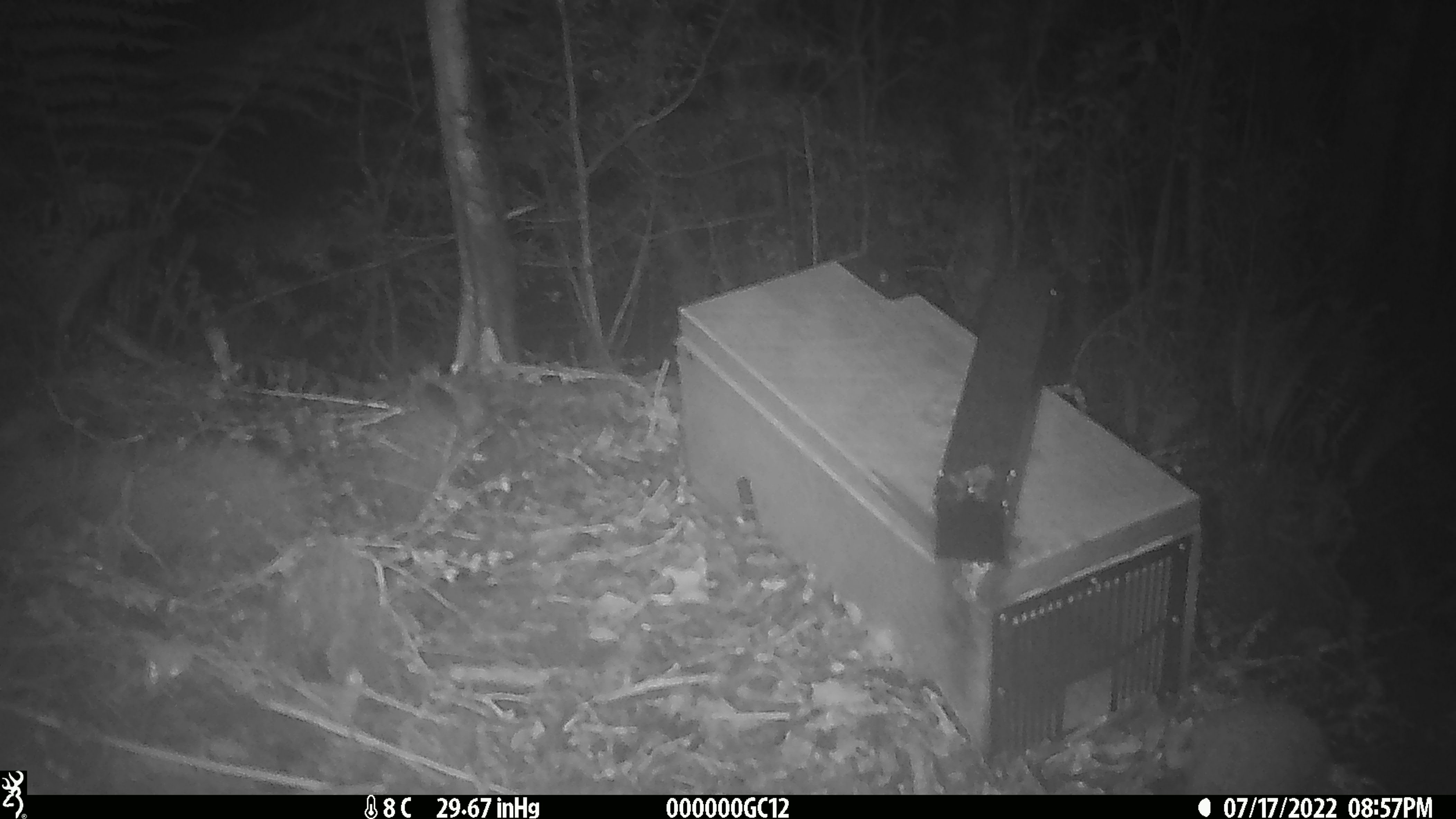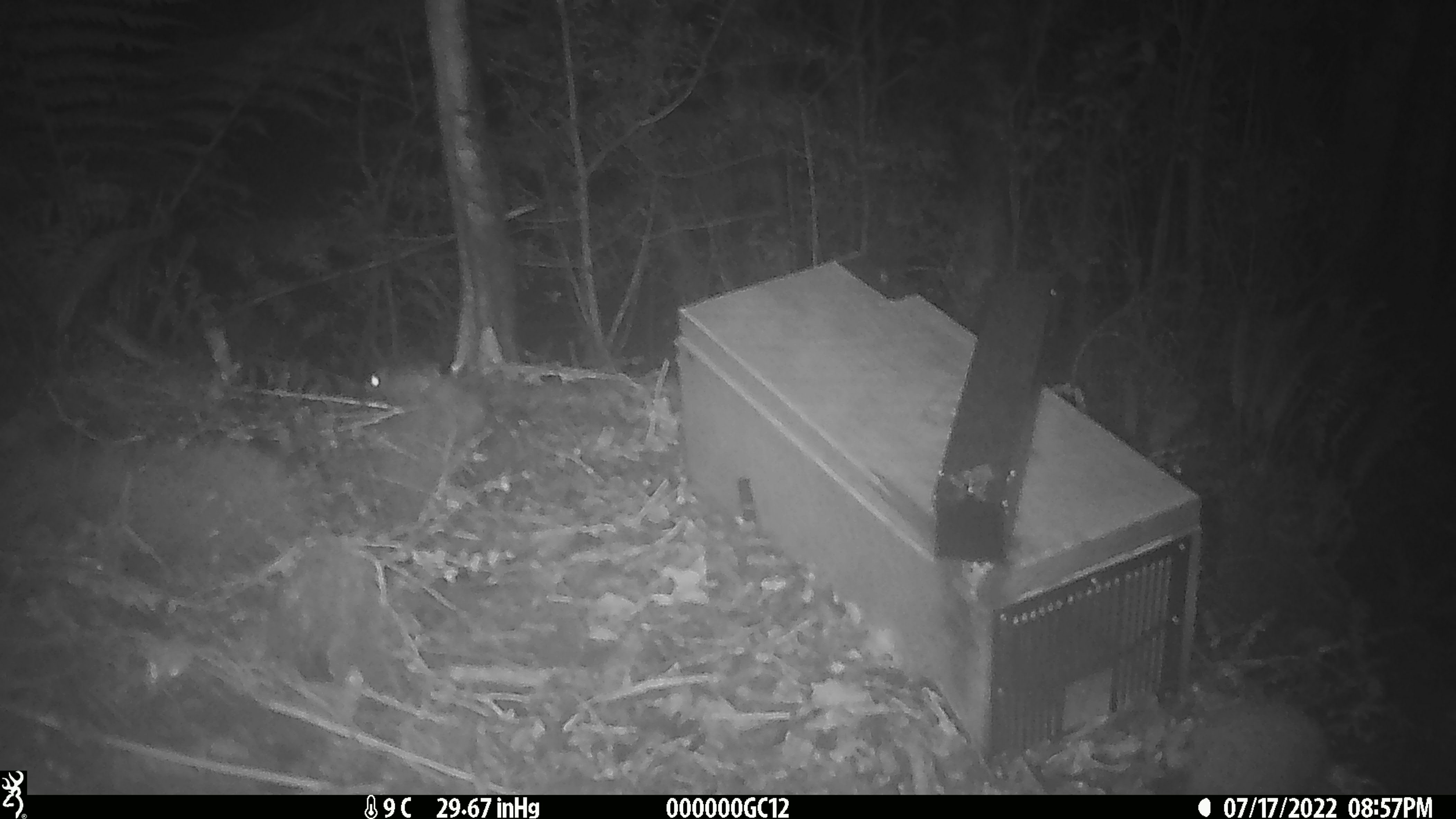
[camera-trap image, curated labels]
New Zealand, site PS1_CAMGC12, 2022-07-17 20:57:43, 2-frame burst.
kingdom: Animalia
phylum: Chordata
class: Mammalia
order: Rodentia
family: Muridae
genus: Mus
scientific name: Mus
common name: mouse